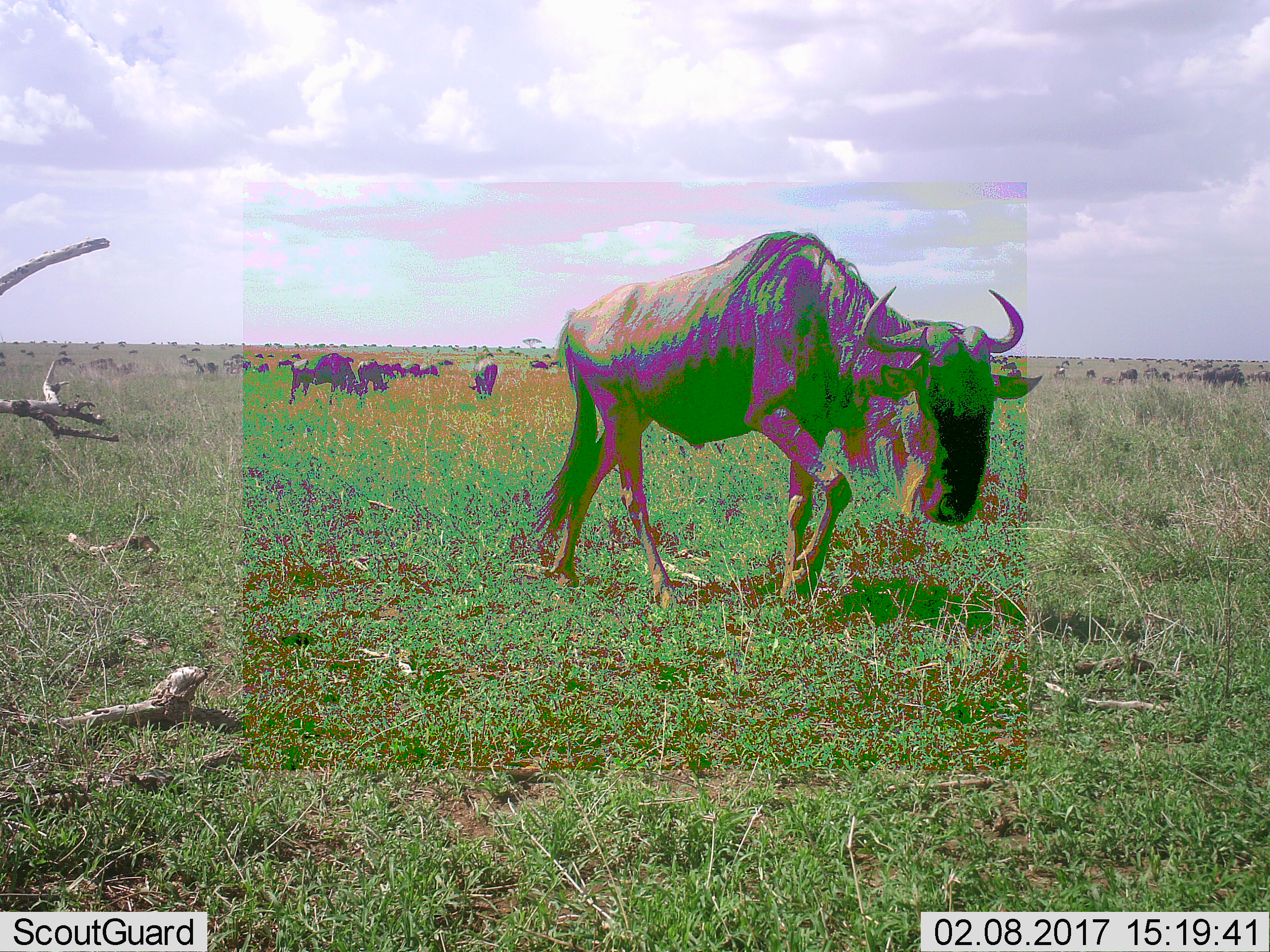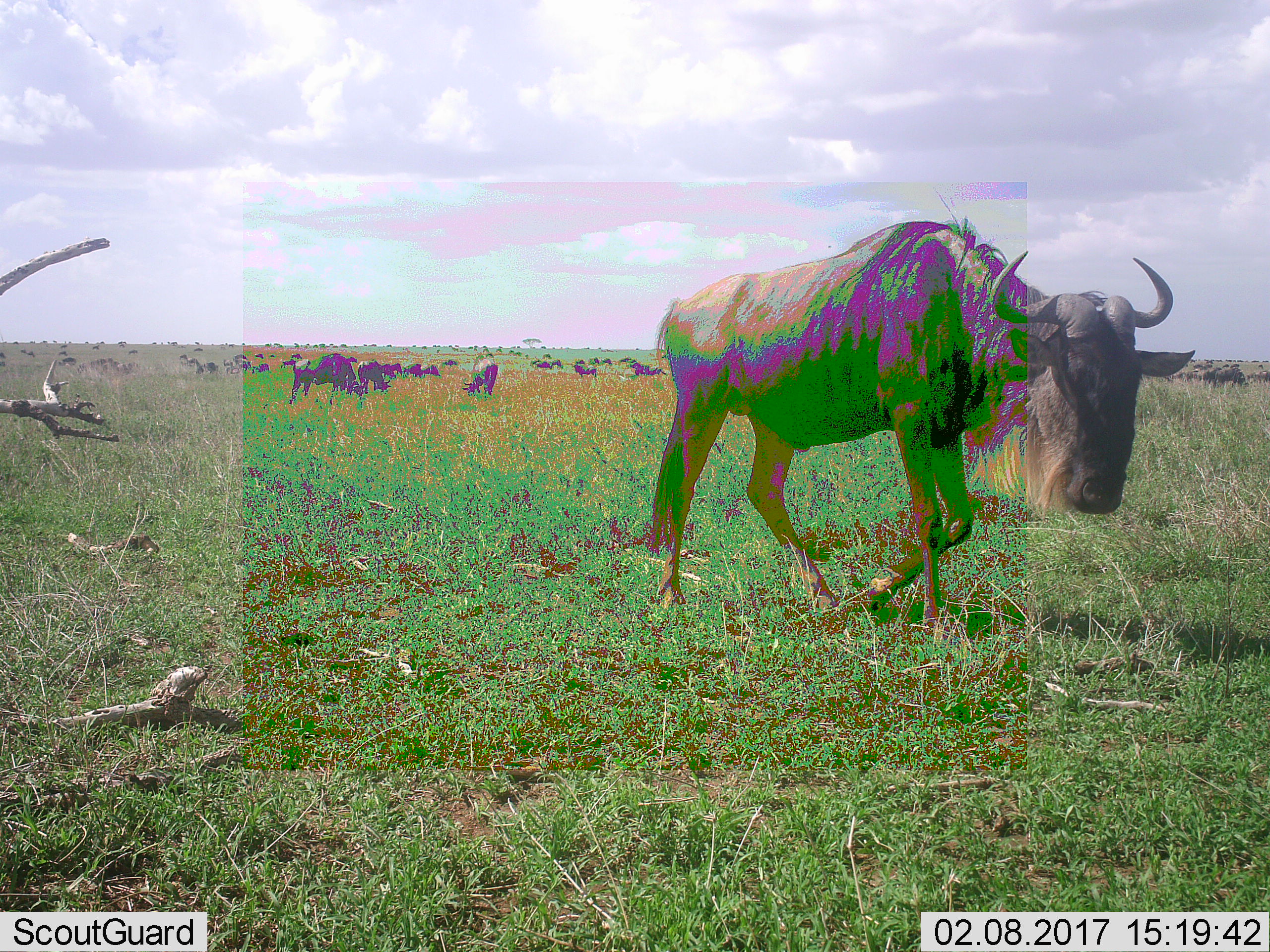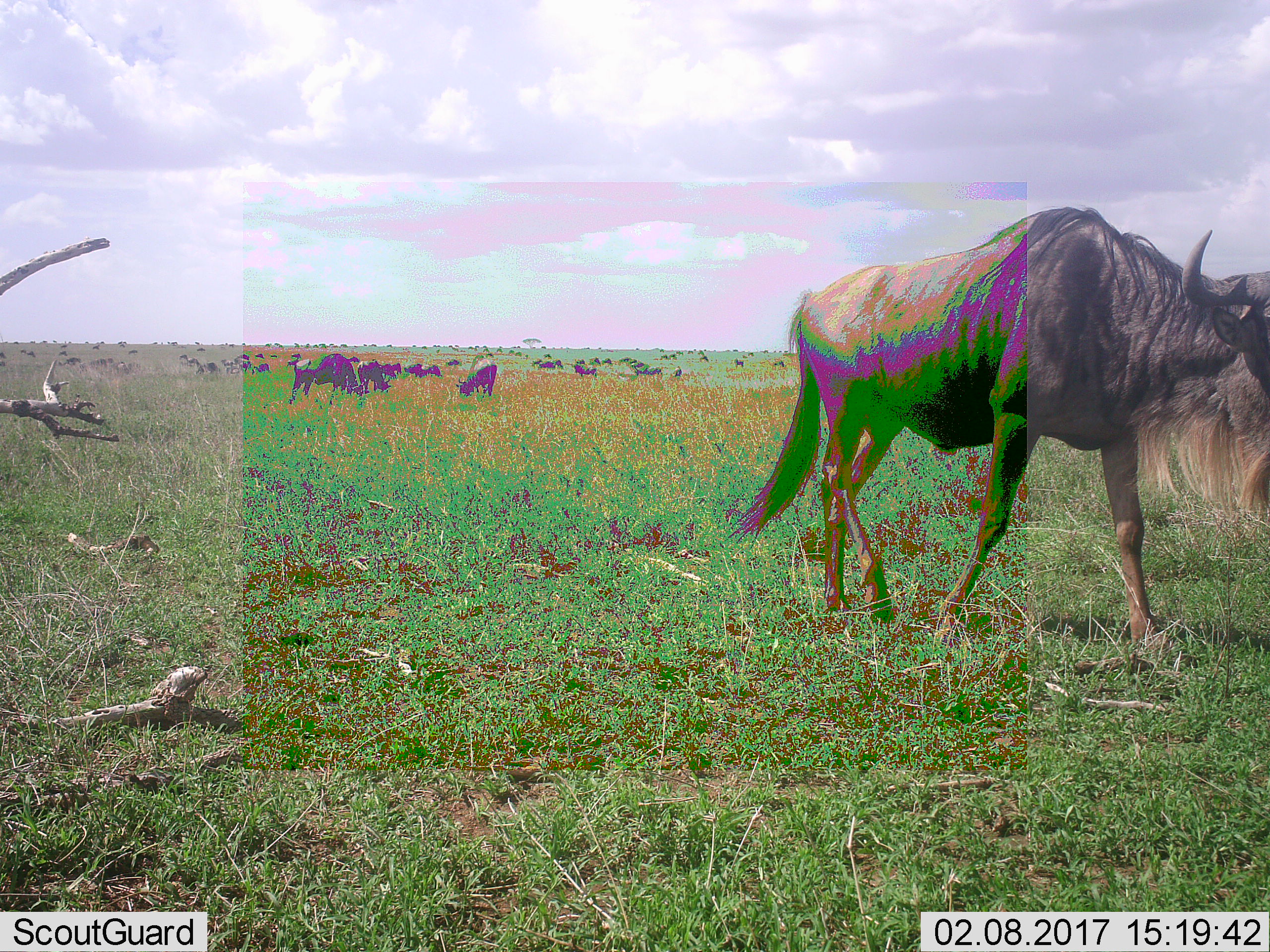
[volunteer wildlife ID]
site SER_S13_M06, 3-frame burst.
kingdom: Animalia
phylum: Chordata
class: Mammalia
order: Artiodactyla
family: Bovidae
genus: Connochaetes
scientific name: Connochaetes taurinus taurinus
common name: blue wildebeest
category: wildebeestblue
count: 11-50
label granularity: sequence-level